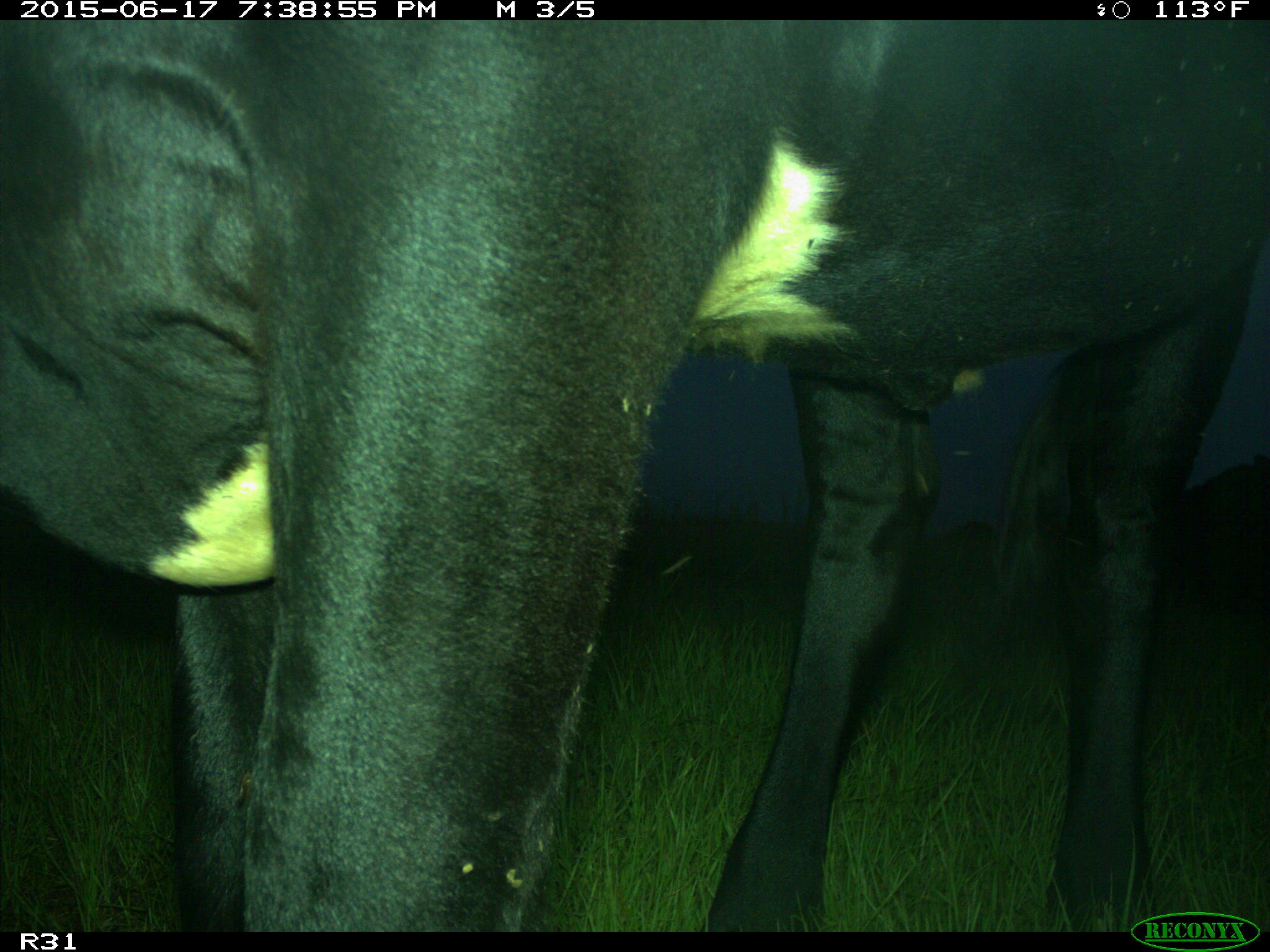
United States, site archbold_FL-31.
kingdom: Animalia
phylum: Chordata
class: Mammalia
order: Artiodactyla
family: Bovidae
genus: Bos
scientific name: Bos taurus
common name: domestic cow